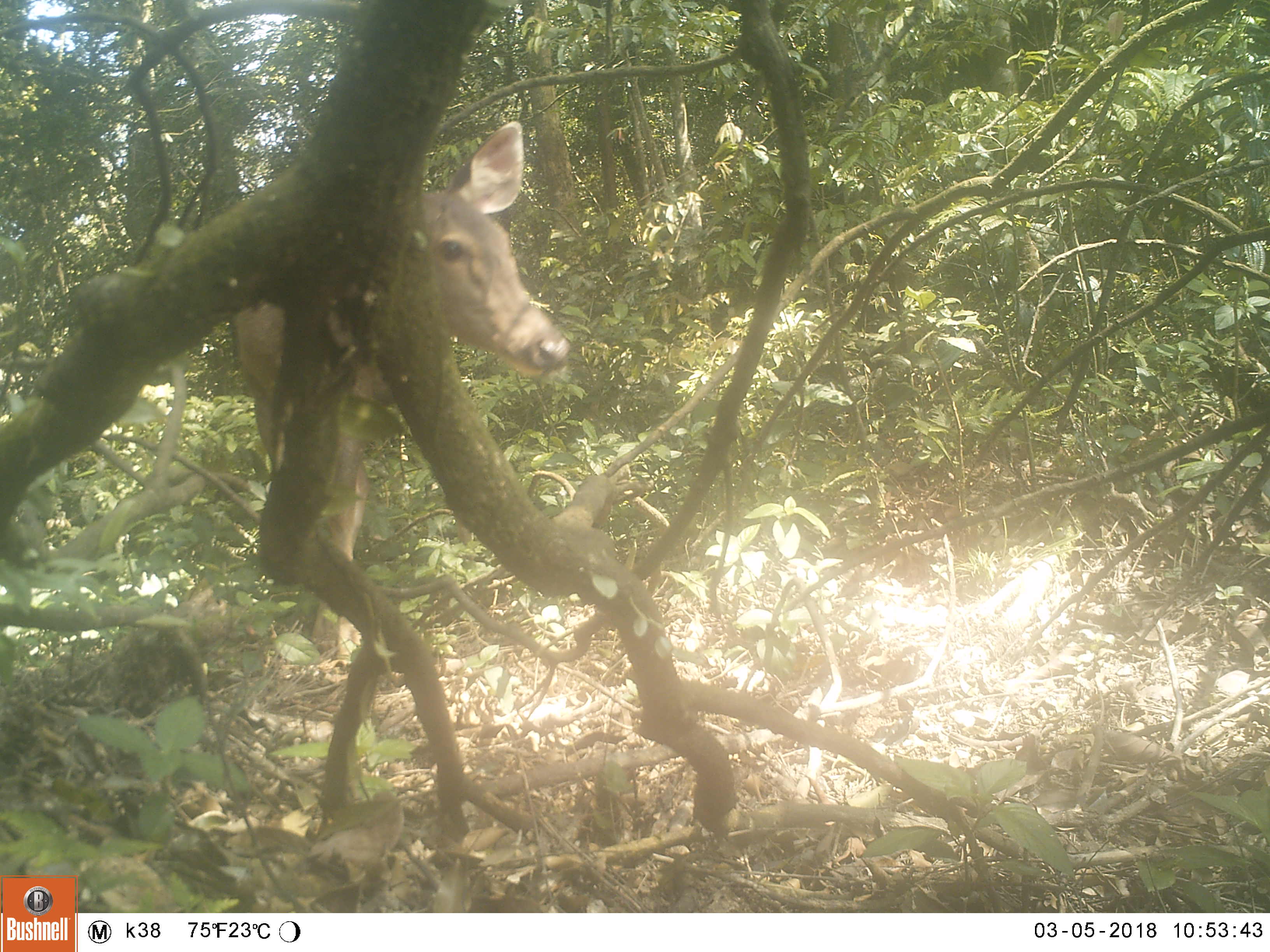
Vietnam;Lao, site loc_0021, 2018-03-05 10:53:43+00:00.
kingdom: Animalia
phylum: Chordata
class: Mammalia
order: Artiodactyla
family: Cervidae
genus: Rusa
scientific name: Rusa unicolor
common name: sambar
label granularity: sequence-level